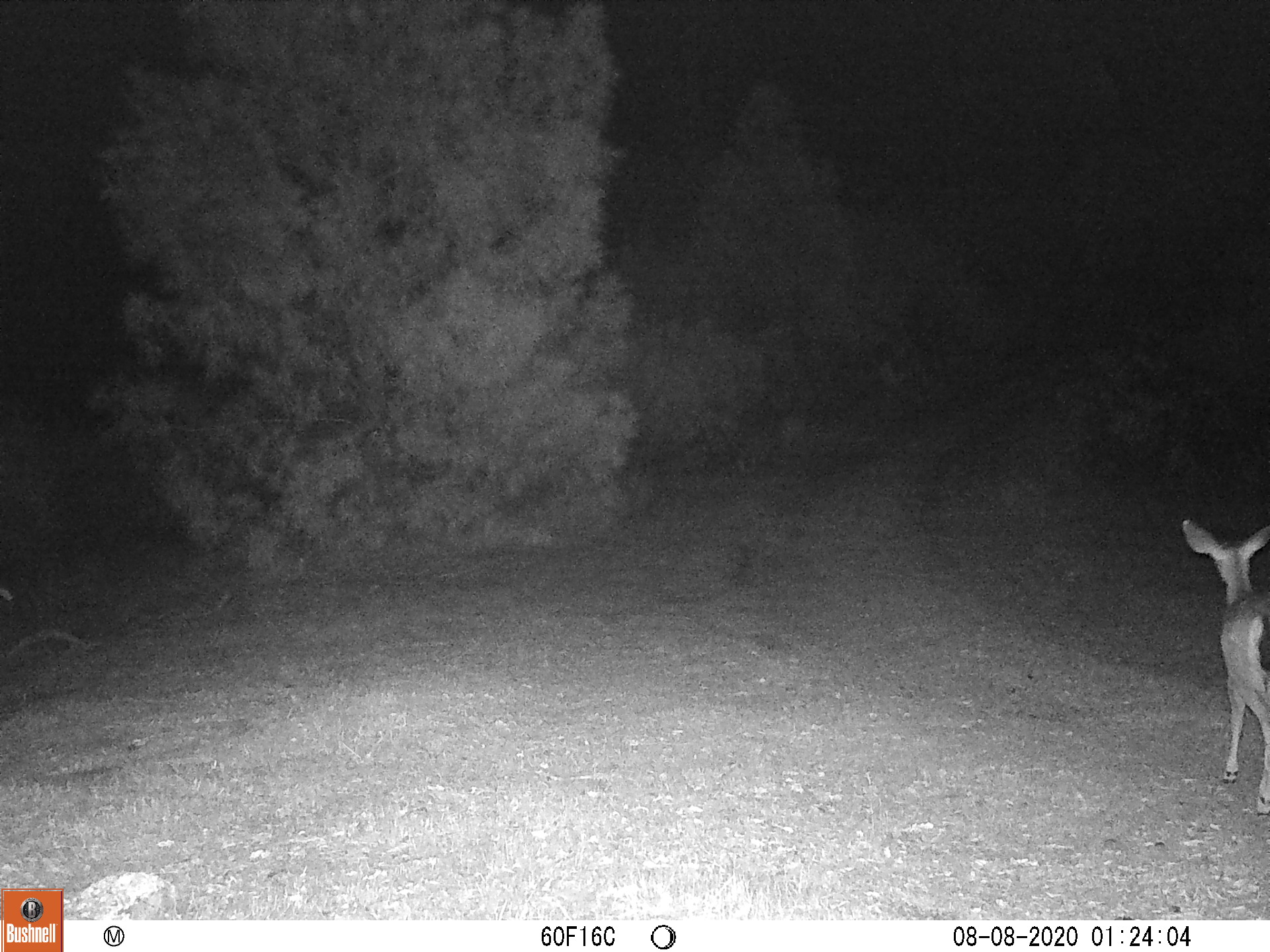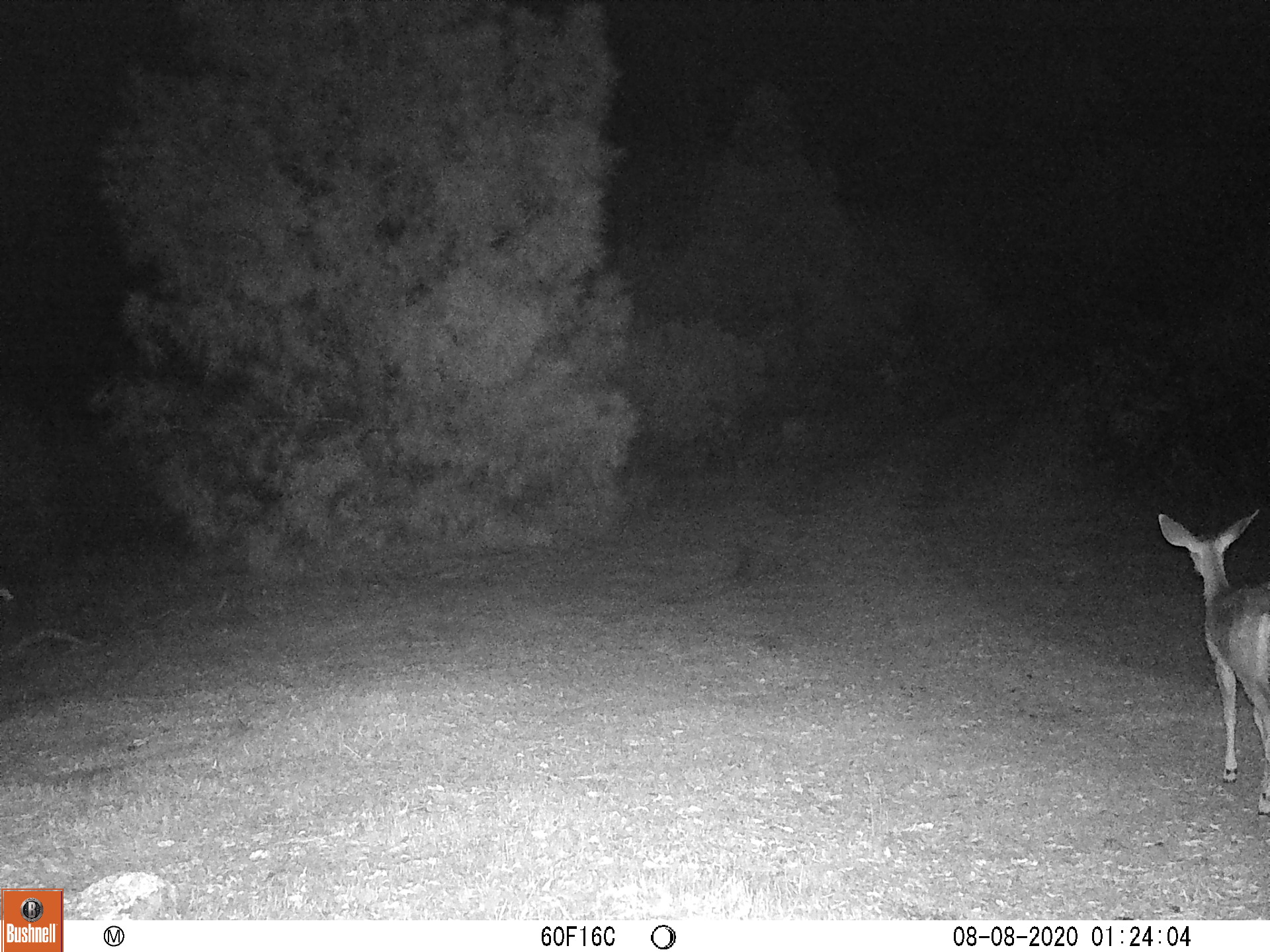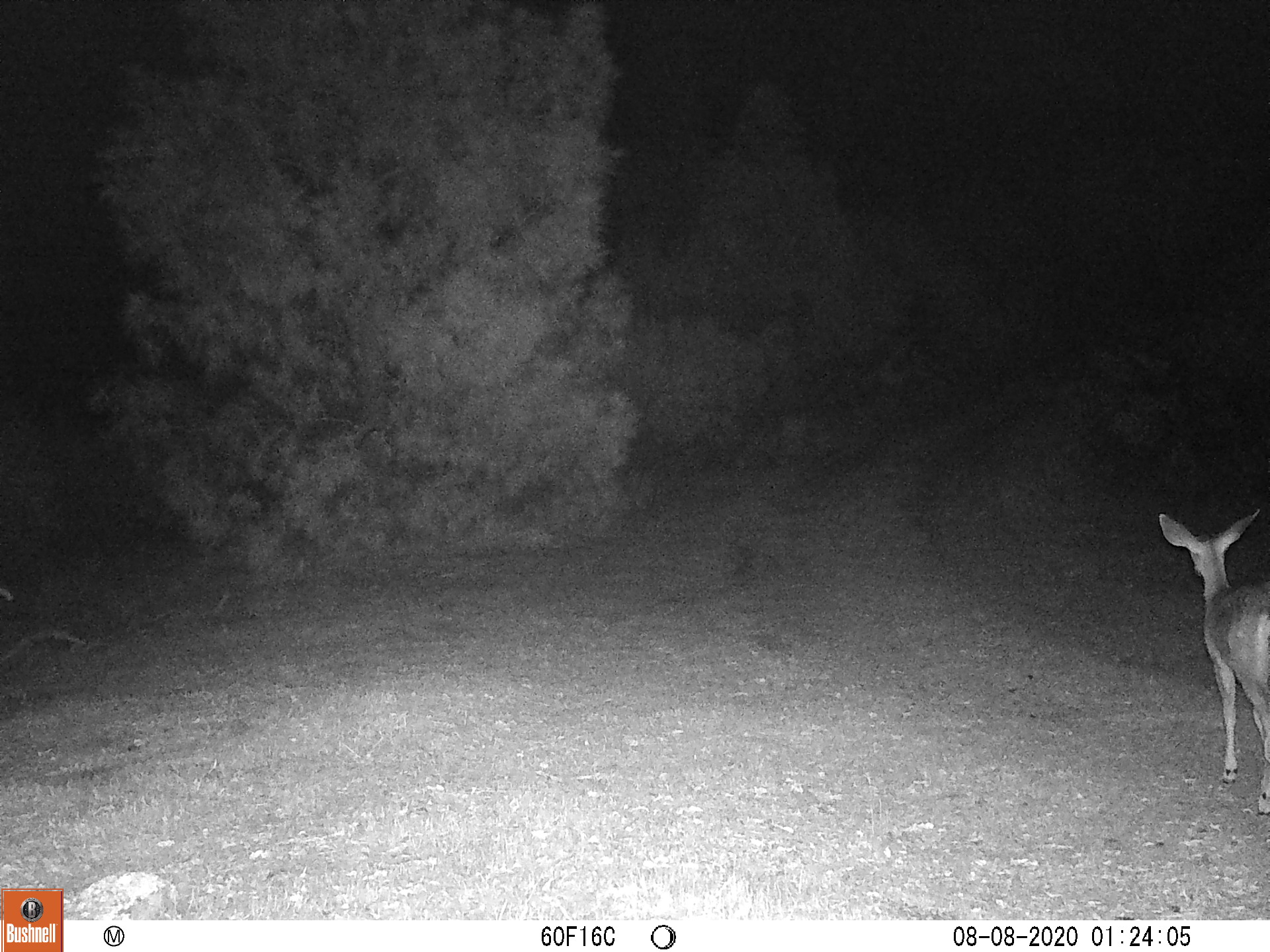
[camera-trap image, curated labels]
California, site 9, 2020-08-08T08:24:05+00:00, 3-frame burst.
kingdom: Animalia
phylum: Chordata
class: Mammalia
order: Artiodactyla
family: Cervidae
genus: Odocoileus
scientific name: Odocoileus hemionus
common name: mule deer